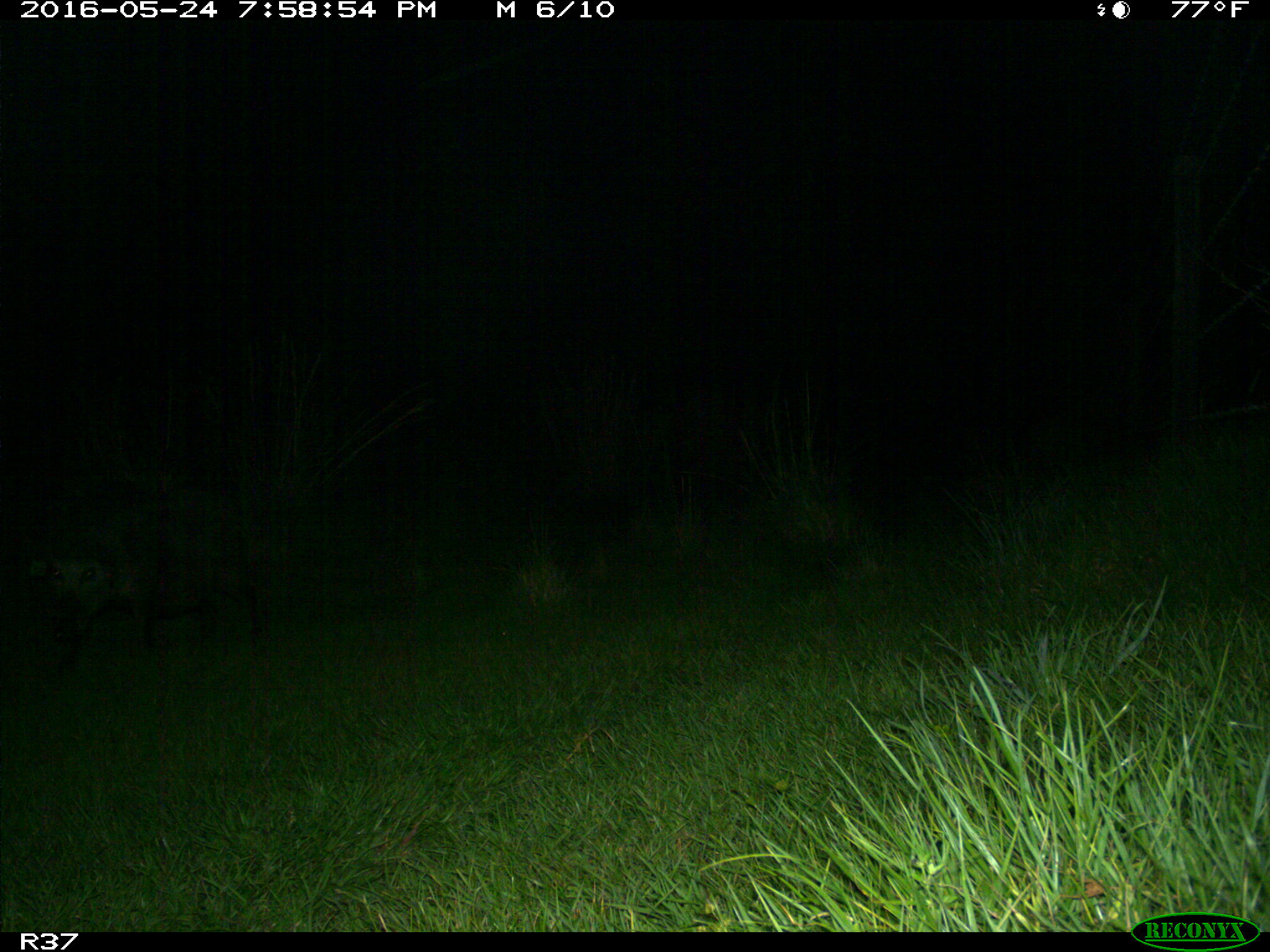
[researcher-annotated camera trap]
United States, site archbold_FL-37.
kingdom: Animalia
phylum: Chordata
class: Mammalia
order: Artiodactyla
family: Suidae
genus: Sus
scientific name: Sus scrofa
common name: wild boar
Sus scrofa (wild boar).